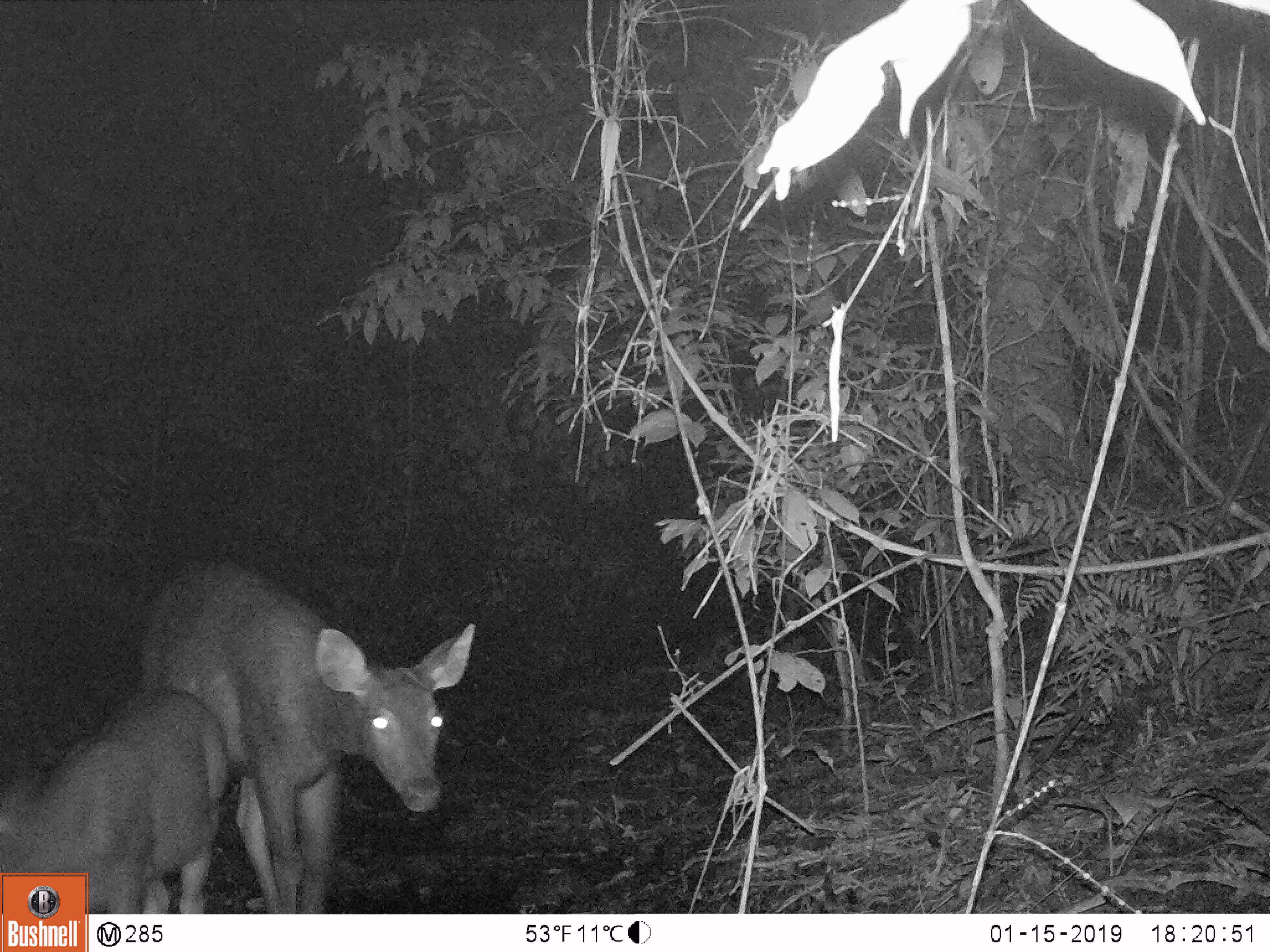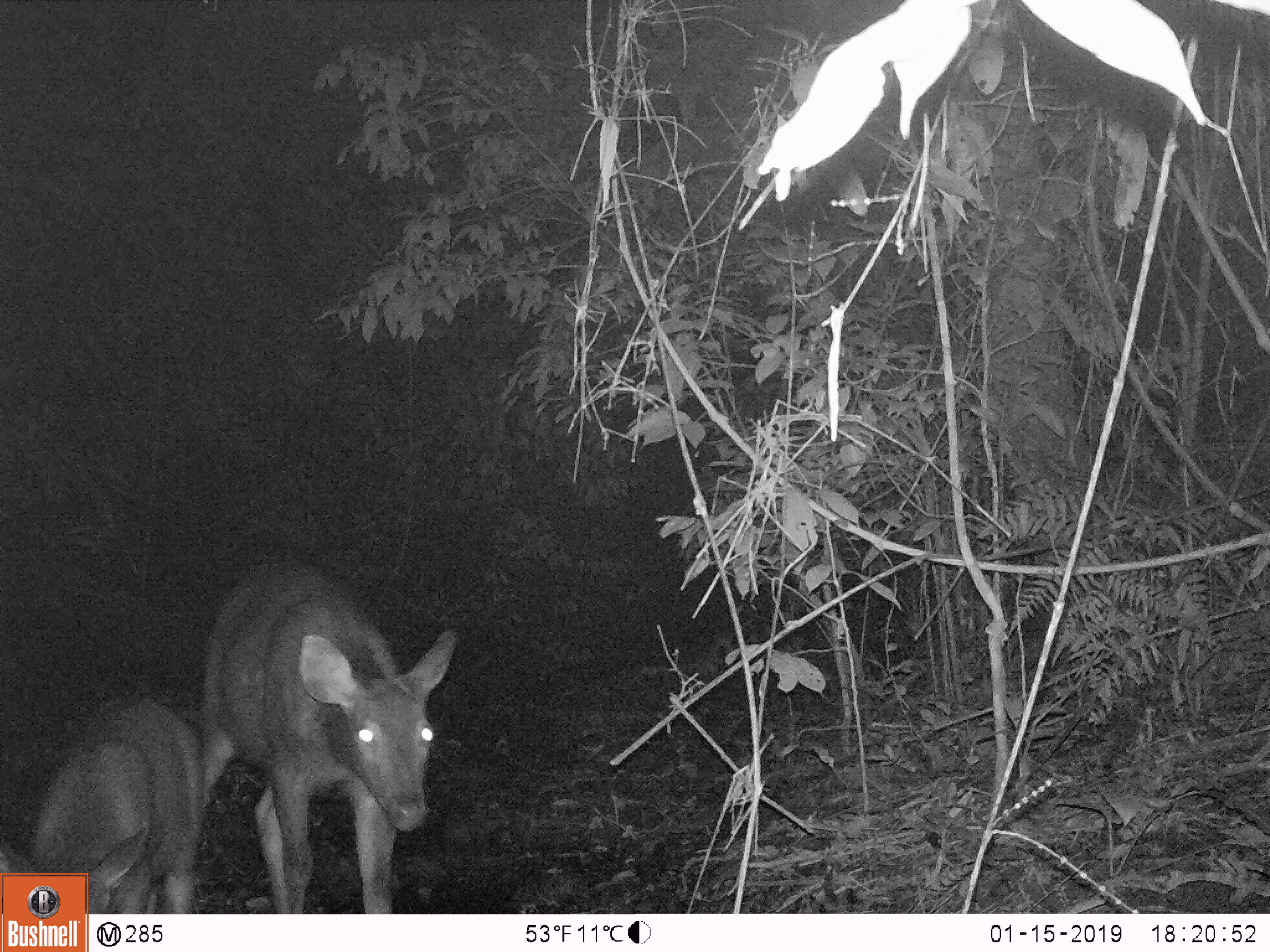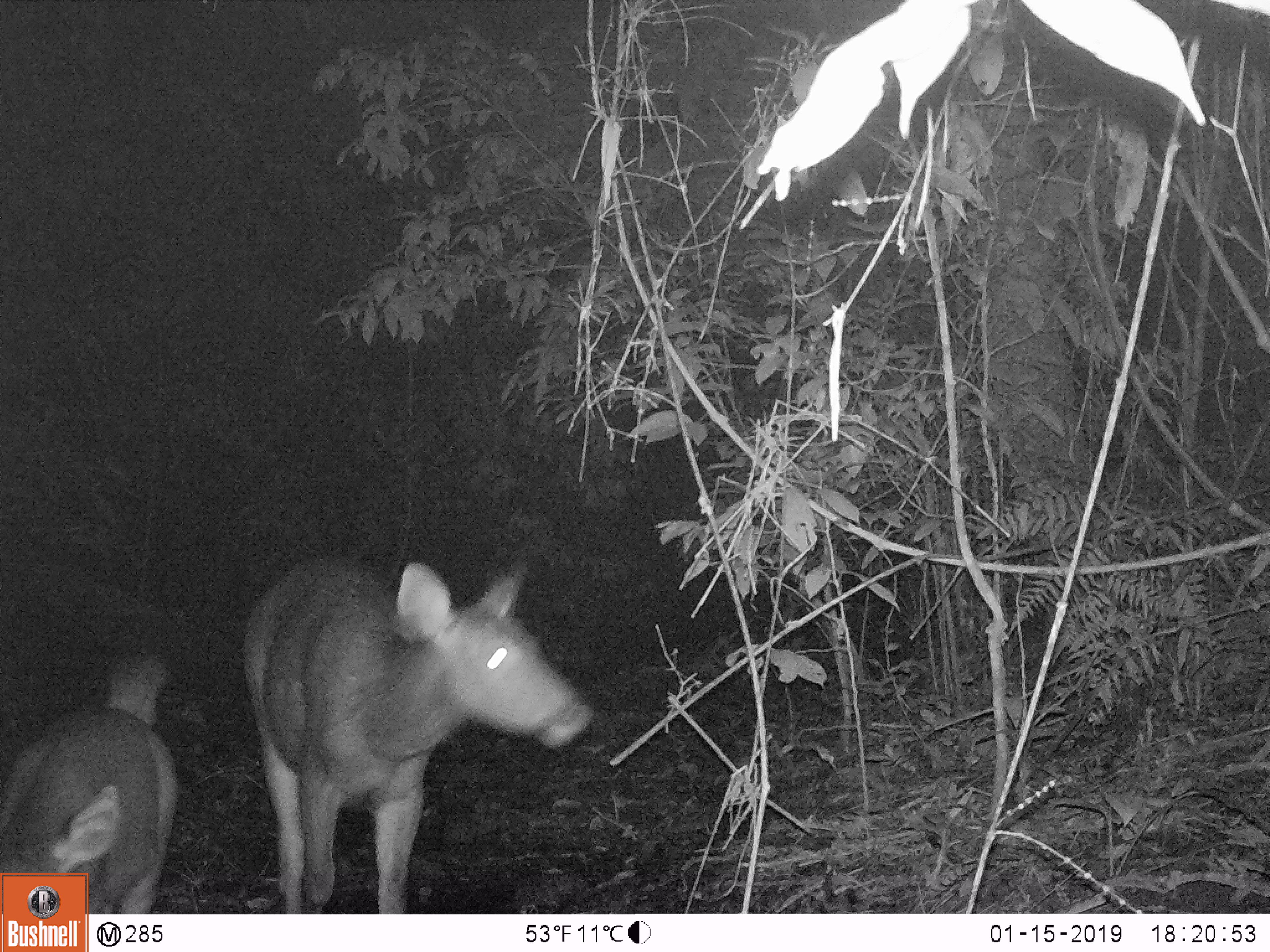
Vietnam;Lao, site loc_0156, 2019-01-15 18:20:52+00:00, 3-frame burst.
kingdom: Animalia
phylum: Chordata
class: Mammalia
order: Artiodactyla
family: Cervidae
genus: Rusa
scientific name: Rusa unicolor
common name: sambar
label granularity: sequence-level